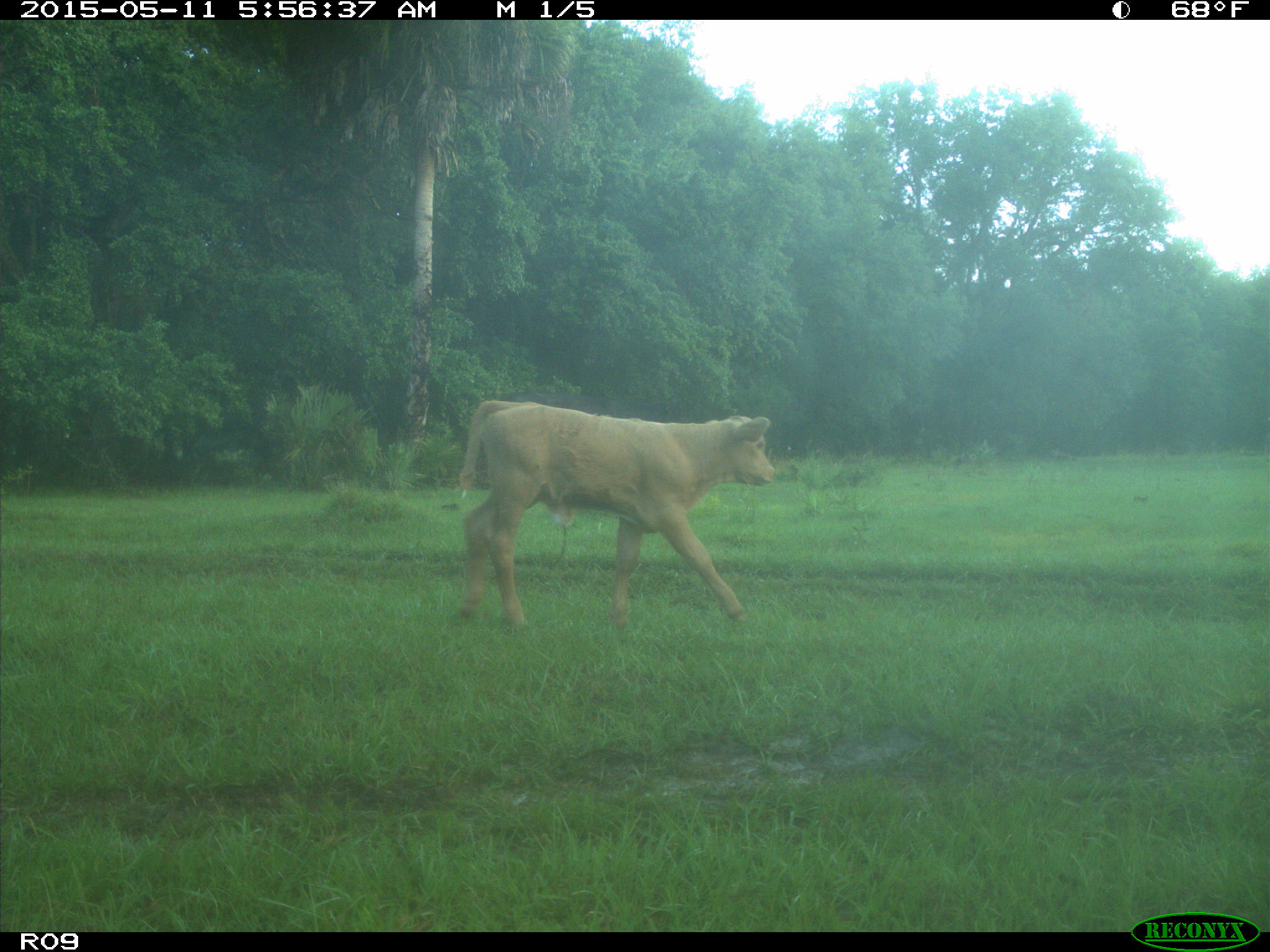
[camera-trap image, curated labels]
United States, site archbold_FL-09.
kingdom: Animalia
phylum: Chordata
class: Mammalia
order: Artiodactyla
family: Bovidae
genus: Bos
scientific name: Bos taurus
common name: domestic cow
Bos taurus (domestic cow).